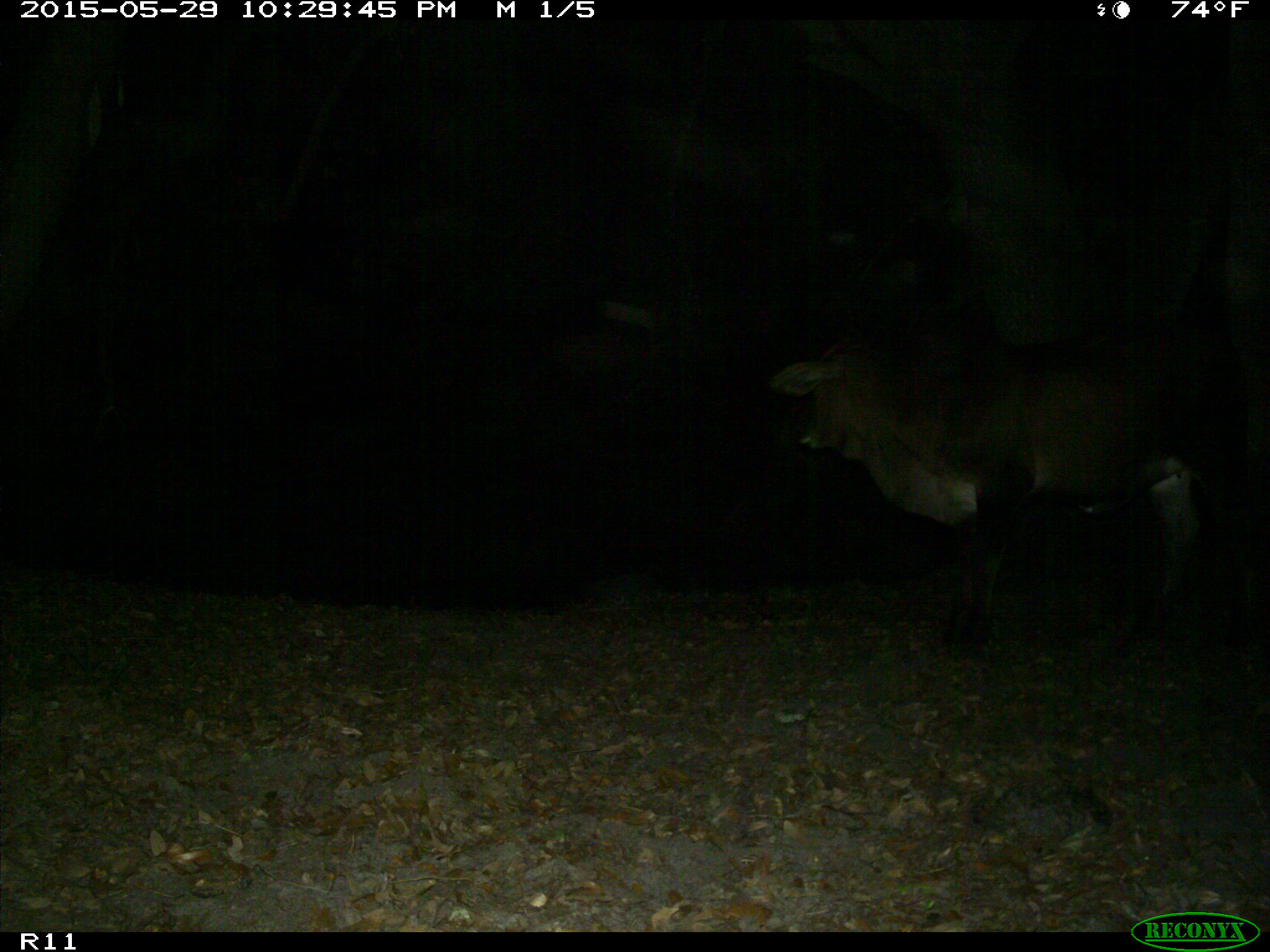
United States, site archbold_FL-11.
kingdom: Animalia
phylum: Chordata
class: Mammalia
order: Artiodactyla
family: Bovidae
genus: Bos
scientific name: Bos taurus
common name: domestic cow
Bos taurus (domestic cow).